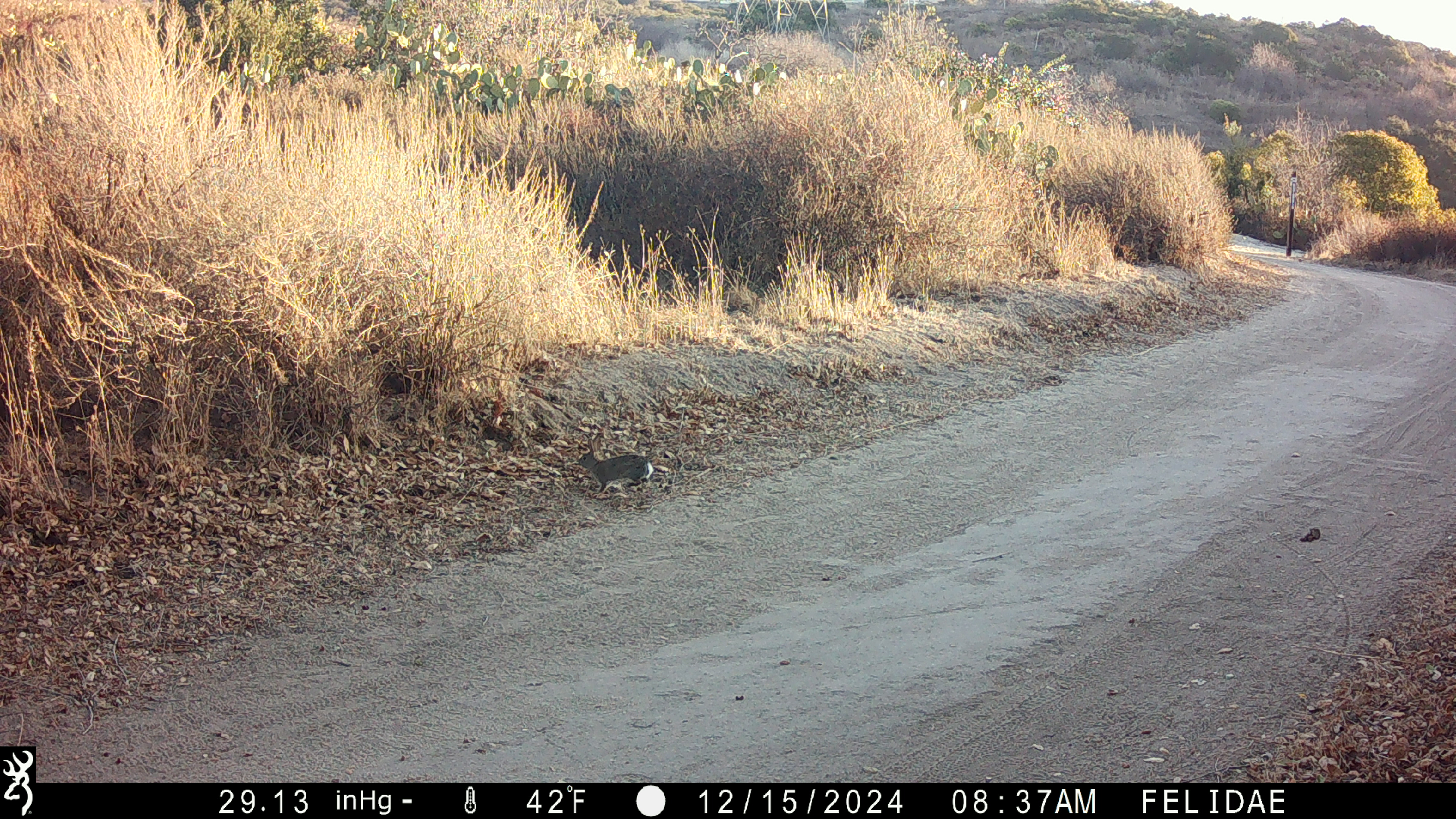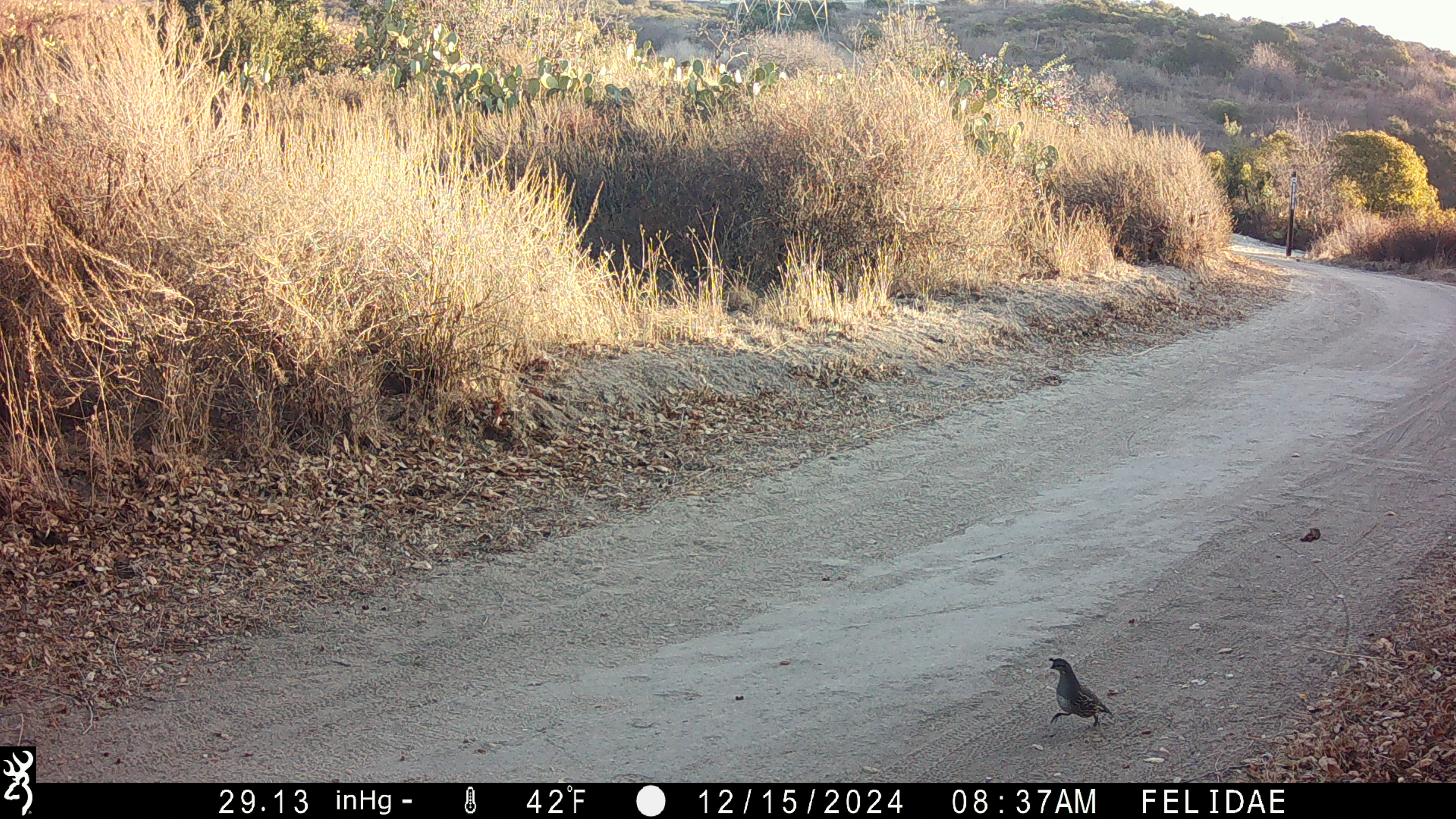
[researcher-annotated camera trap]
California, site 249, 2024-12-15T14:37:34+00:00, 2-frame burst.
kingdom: Animalia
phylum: Chordata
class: Mammalia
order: Lagomorpha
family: Leporidae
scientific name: Leporidae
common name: rabbit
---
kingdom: Animalia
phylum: Chordata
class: Aves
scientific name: Aves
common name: bird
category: unknown bird